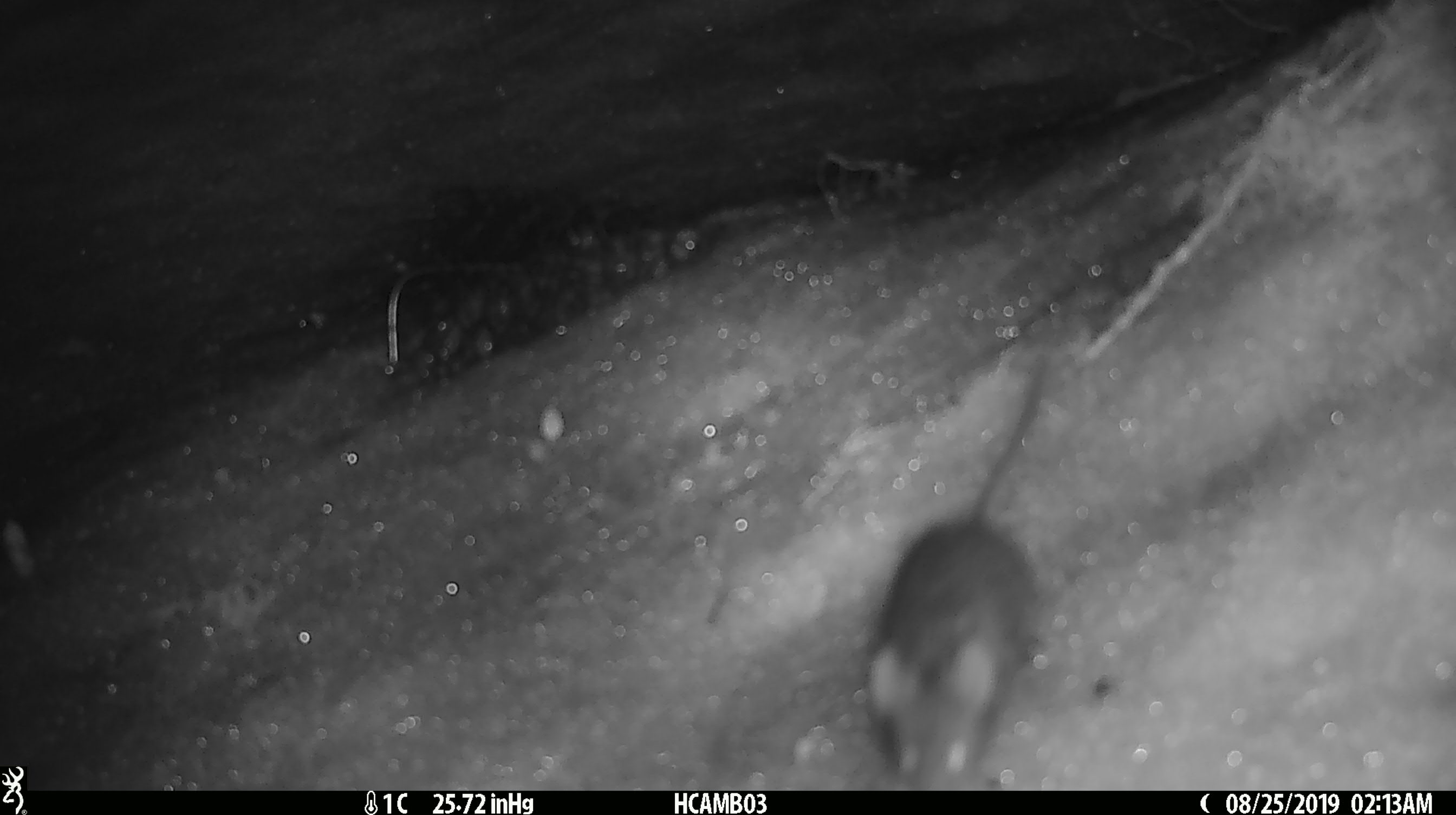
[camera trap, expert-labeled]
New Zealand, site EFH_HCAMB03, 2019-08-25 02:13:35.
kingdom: Animalia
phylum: Chordata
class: Mammalia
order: Rodentia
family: Muridae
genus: Mus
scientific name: Mus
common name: mouse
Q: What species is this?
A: Mouse (Mus).